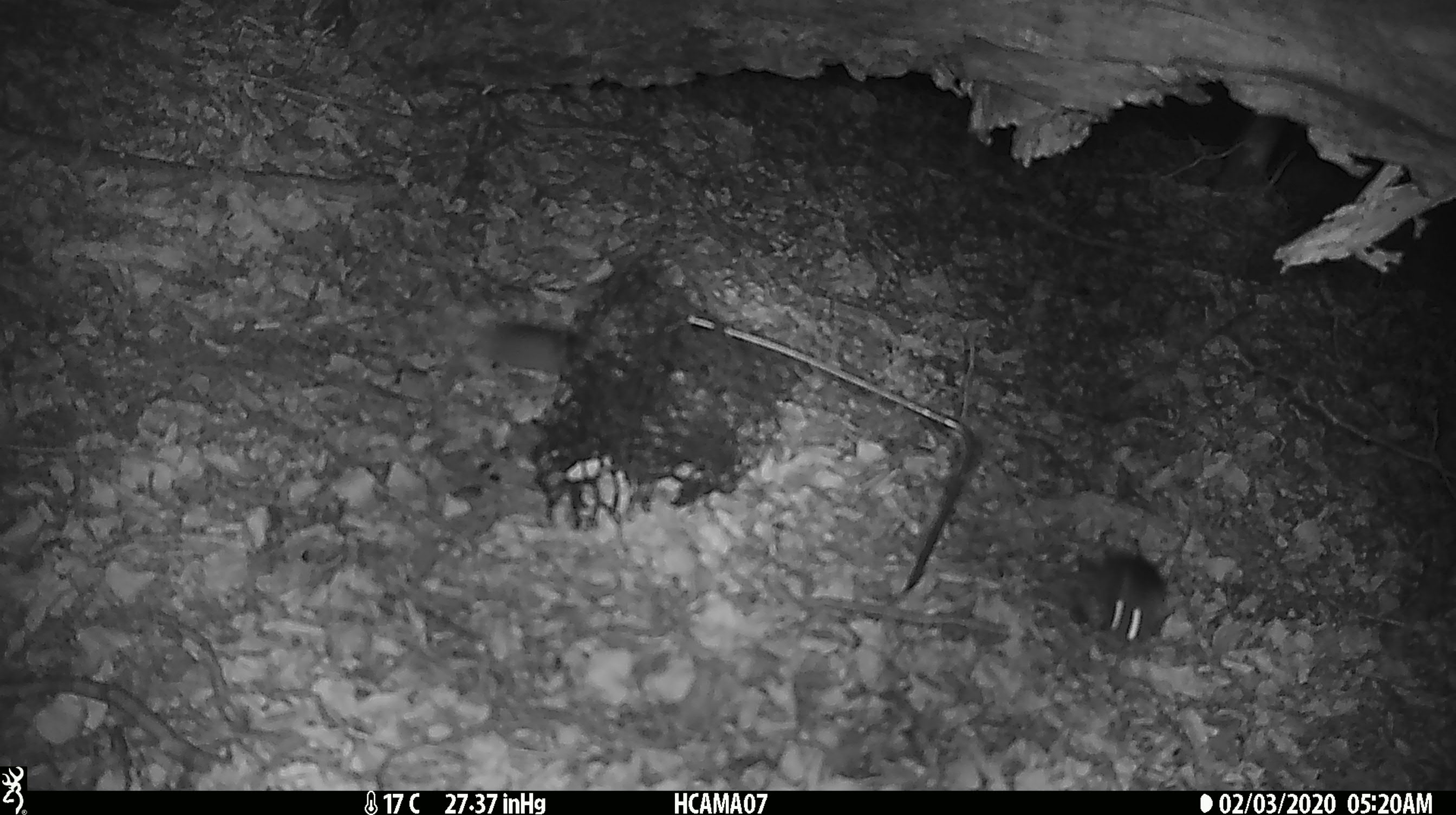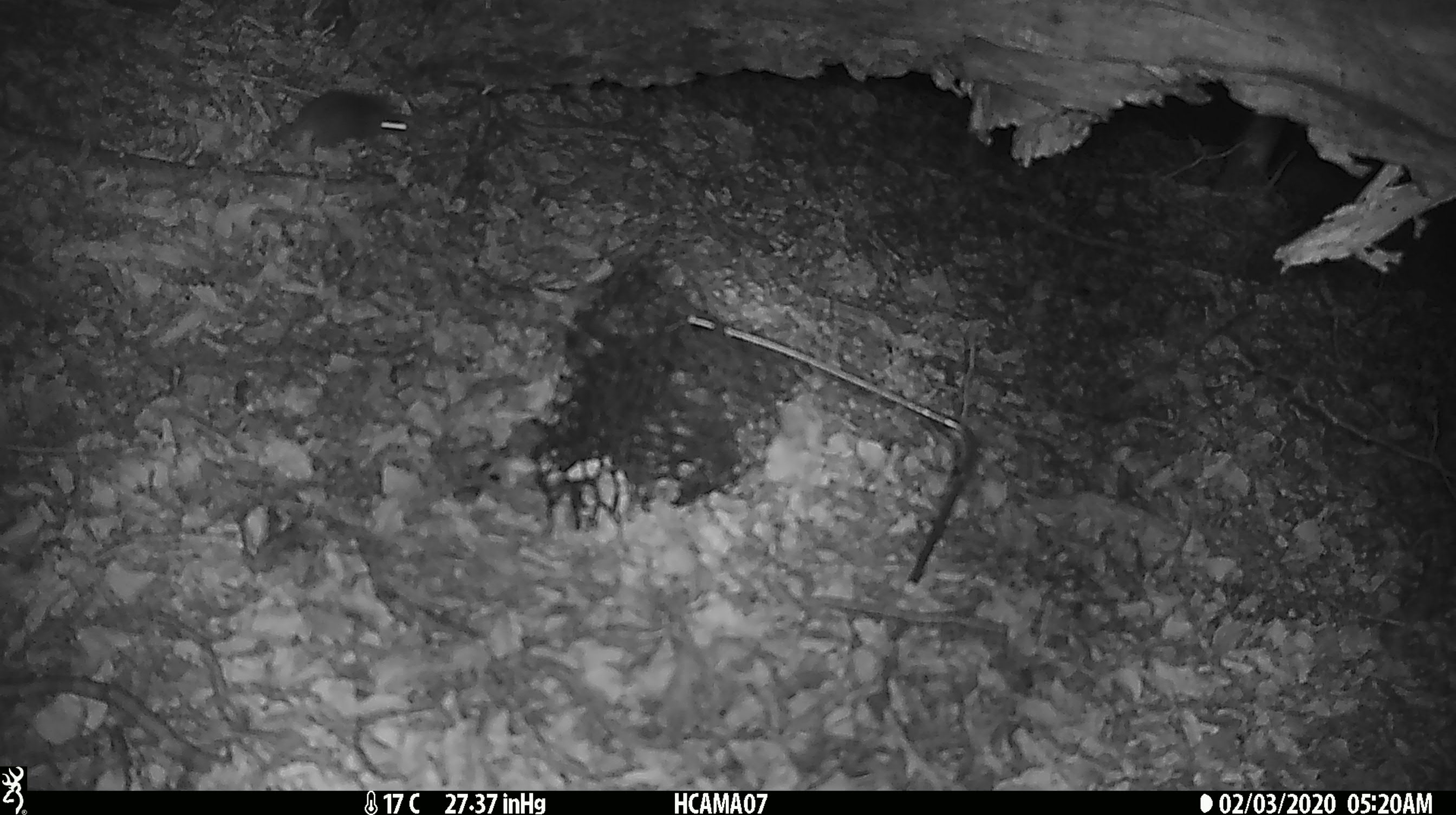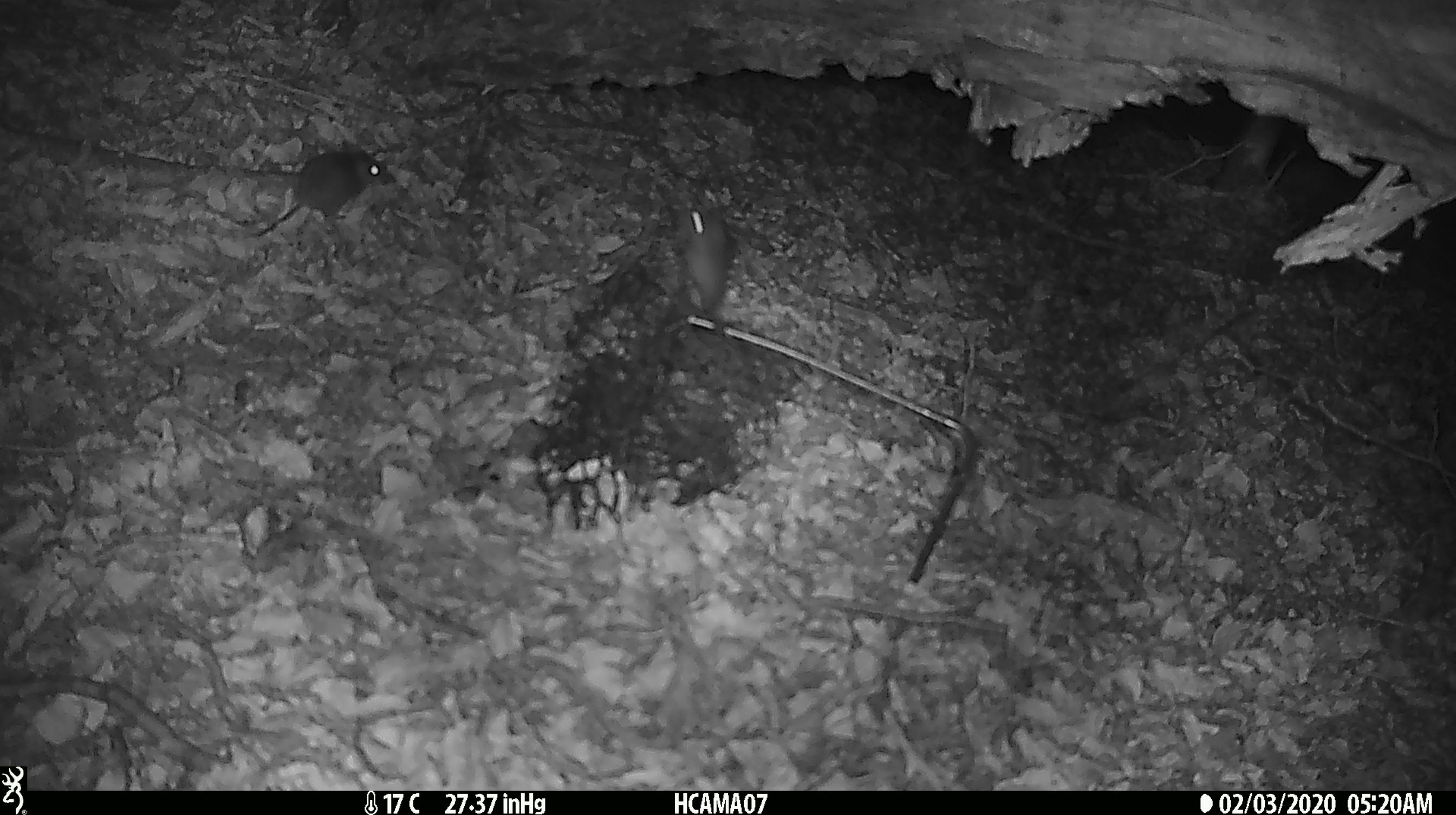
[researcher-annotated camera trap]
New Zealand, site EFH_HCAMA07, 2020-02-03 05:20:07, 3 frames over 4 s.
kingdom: Animalia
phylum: Chordata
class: Mammalia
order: Rodentia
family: Muridae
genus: Mus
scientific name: Mus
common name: mouse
Mouse (Mus).